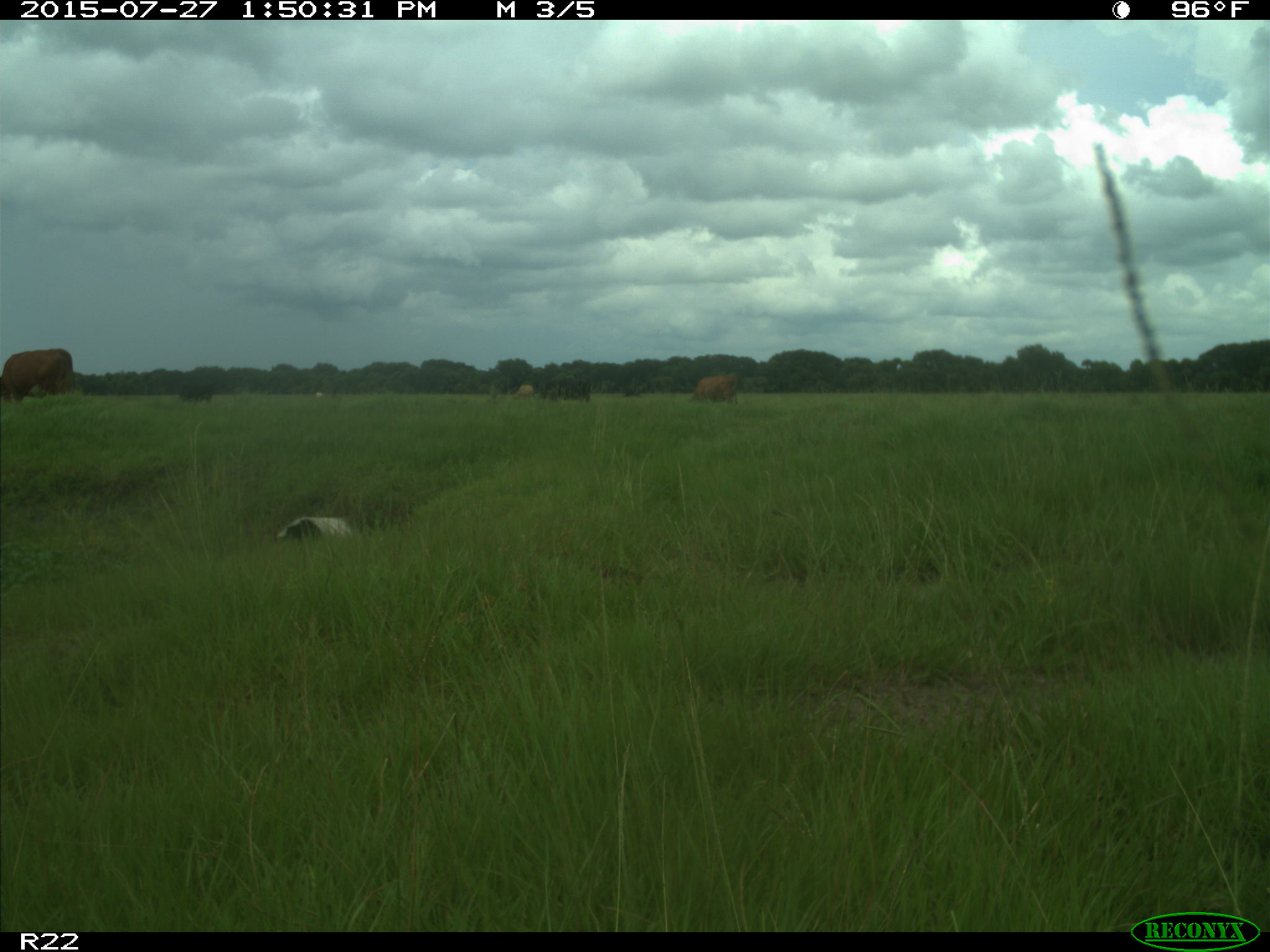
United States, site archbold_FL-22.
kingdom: Animalia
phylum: Chordata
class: Mammalia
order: Artiodactyla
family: Bovidae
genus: Bos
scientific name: Bos taurus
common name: domestic cow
Bos taurus (domestic cow).